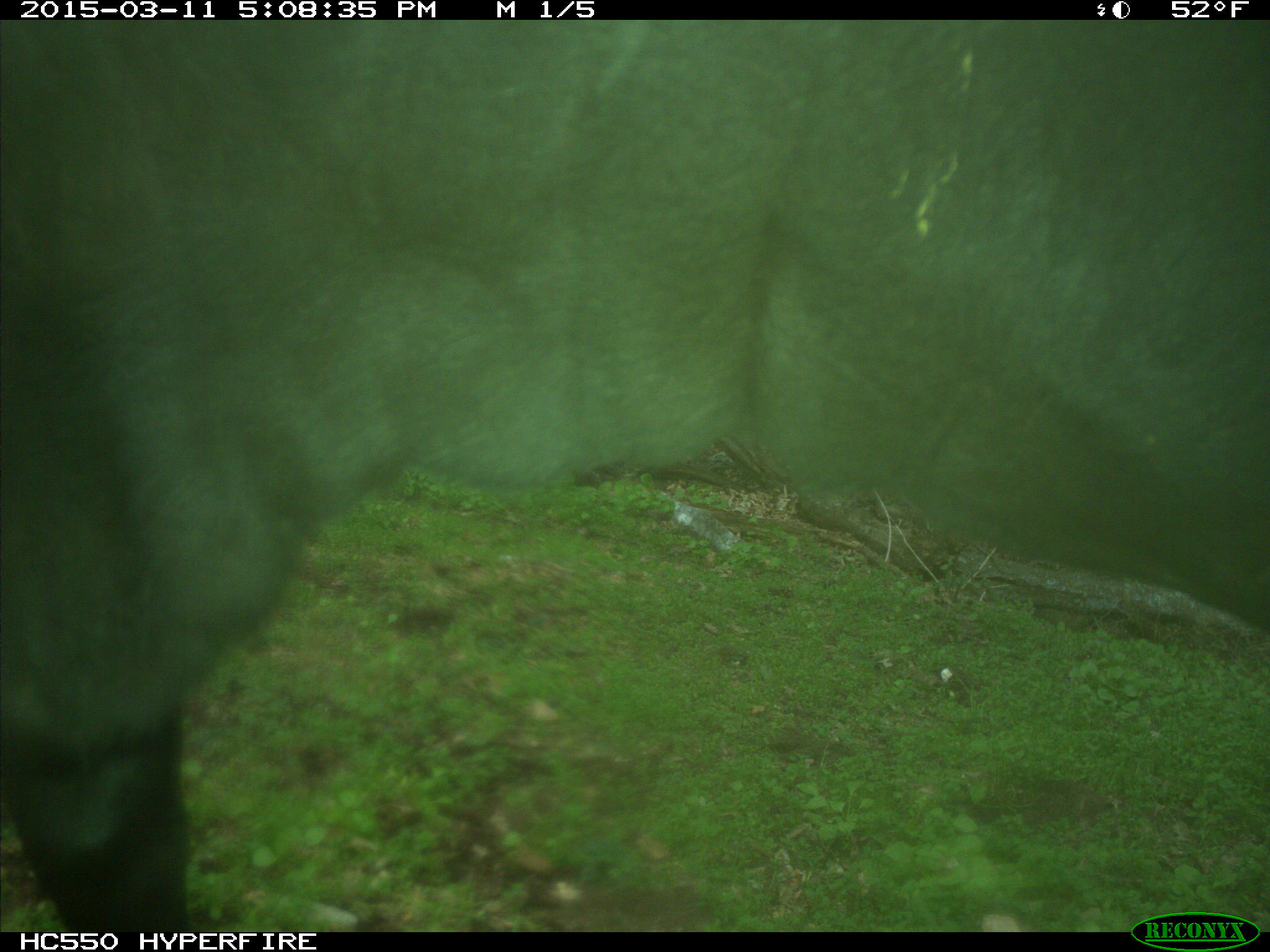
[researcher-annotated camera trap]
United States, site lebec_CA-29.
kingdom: Animalia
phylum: Chordata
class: Mammalia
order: Artiodactyla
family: Bovidae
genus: Bos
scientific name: Bos taurus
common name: domestic cow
Bos taurus (domestic cow).